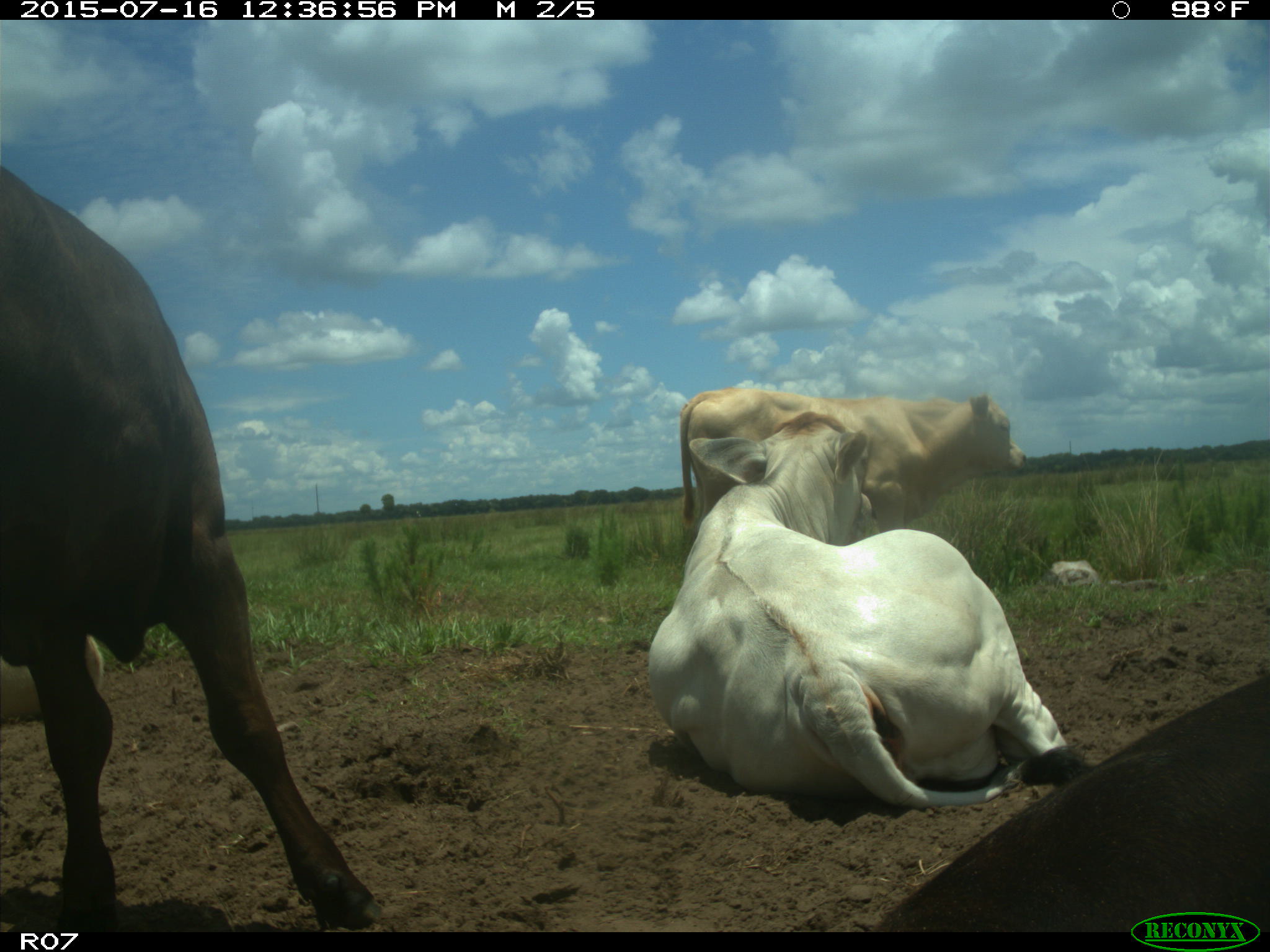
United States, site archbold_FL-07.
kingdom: Animalia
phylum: Chordata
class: Mammalia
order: Artiodactyla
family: Bovidae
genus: Bos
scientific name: Bos taurus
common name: domestic cow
Bos taurus (domestic cow).